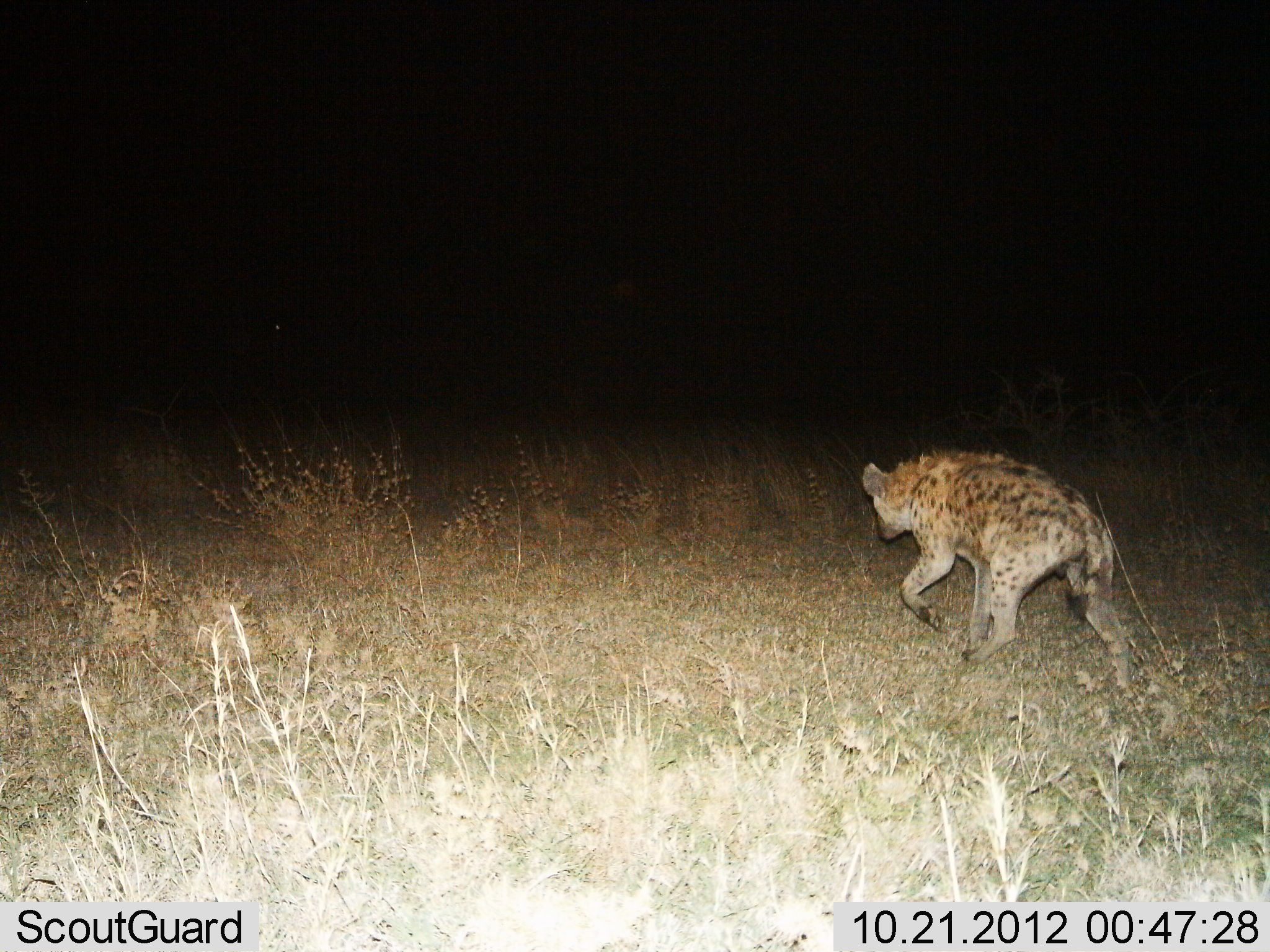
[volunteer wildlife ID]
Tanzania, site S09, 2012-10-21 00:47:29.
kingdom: Animalia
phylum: Chordata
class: Mammalia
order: Carnivora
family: Hyaenidae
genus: Crocuta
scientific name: Crocuta crocuta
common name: spotted hyena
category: hyenaspotted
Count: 1.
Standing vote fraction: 14%.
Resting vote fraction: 0%.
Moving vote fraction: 95%.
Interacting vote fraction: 0%.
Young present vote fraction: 0%.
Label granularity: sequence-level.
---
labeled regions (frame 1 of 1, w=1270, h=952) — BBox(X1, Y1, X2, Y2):
animal: BBox(862, 448, 1136, 700)